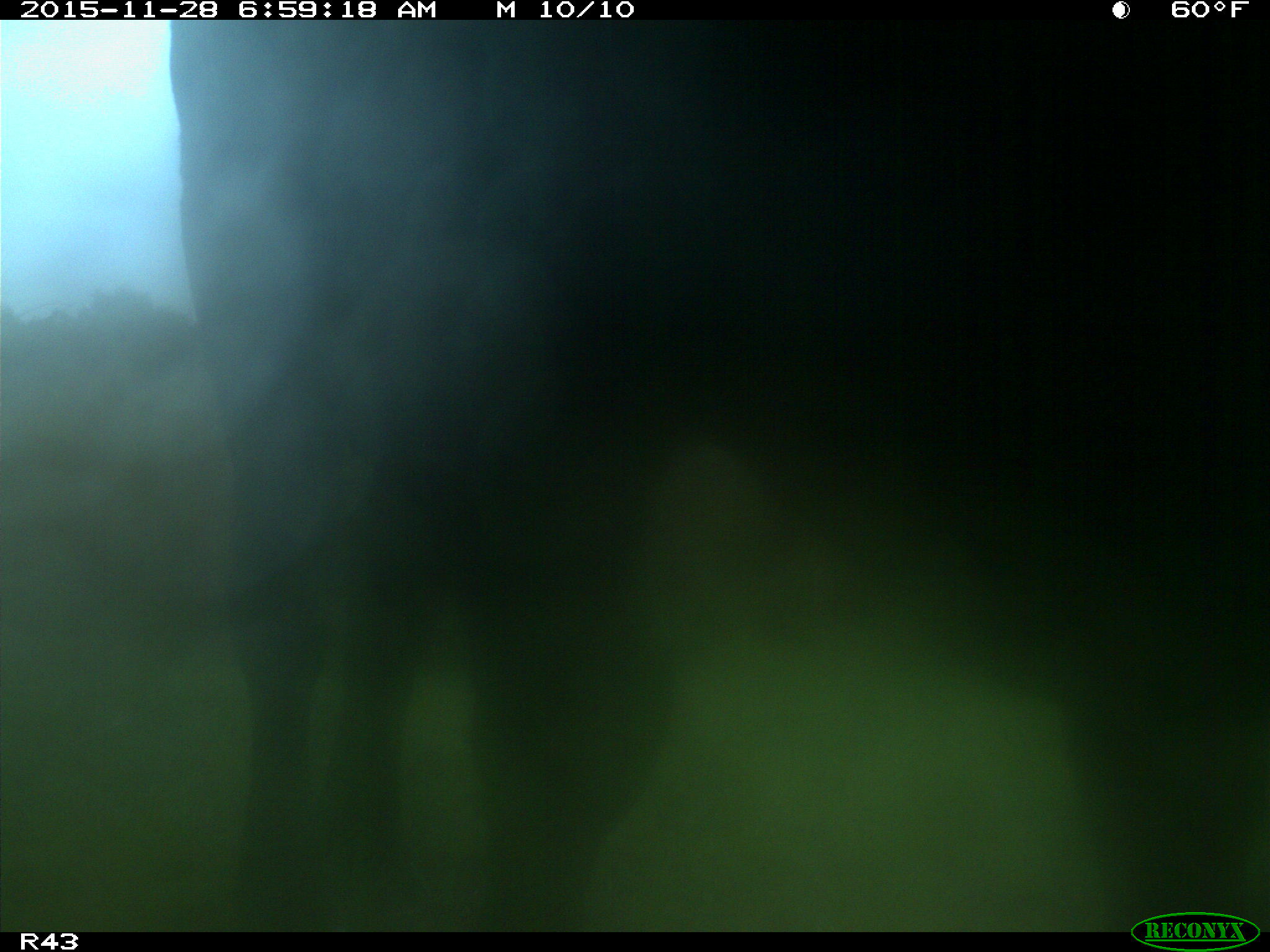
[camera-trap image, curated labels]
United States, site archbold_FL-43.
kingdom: Animalia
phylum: Chordata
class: Mammalia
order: Artiodactyla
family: Bovidae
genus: Bos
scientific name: Bos taurus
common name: domestic cow